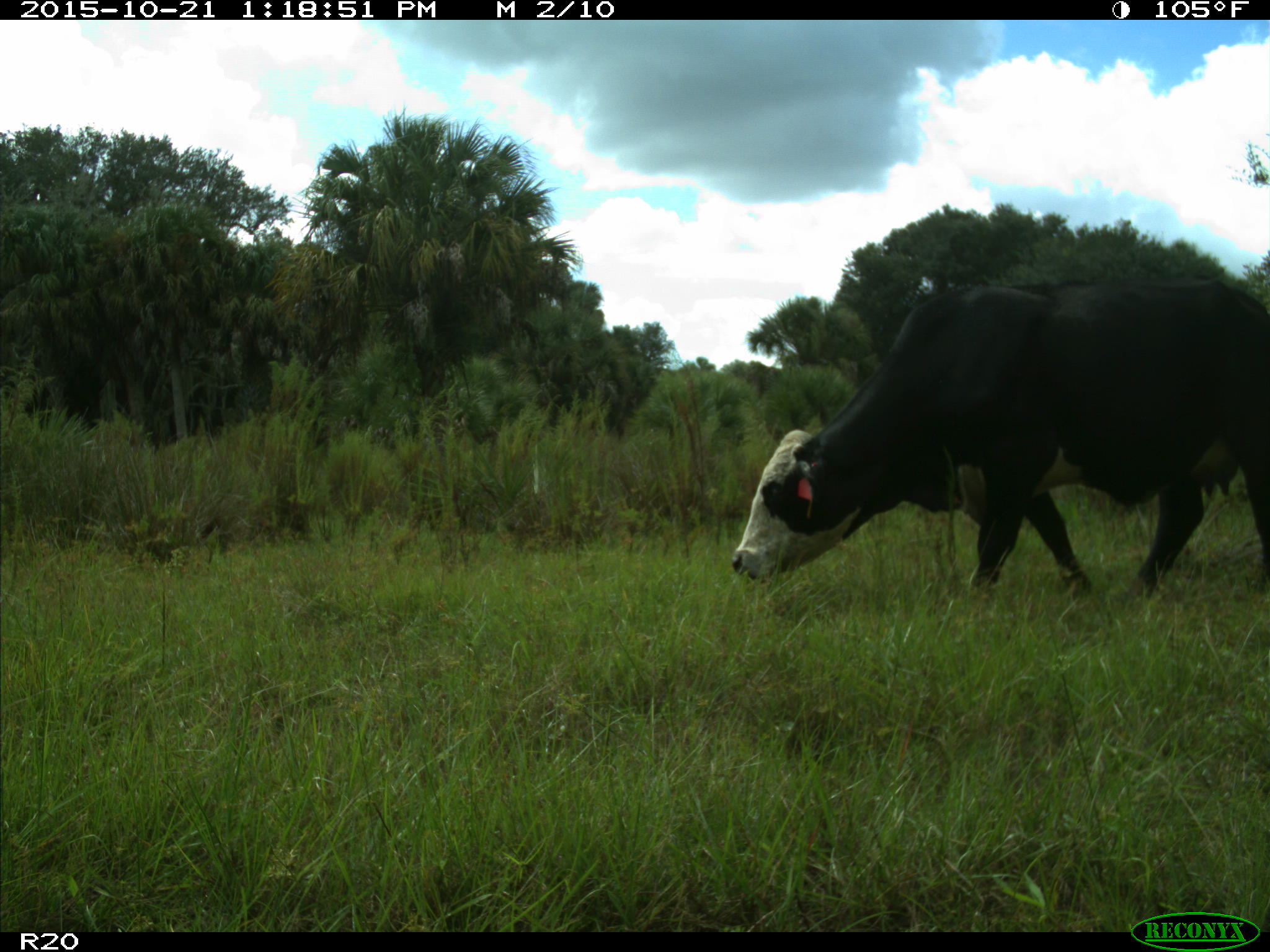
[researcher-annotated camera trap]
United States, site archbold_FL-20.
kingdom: Animalia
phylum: Chordata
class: Mammalia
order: Artiodactyla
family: Bovidae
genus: Bos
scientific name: Bos taurus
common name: domestic cow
Bos taurus (domestic cow).